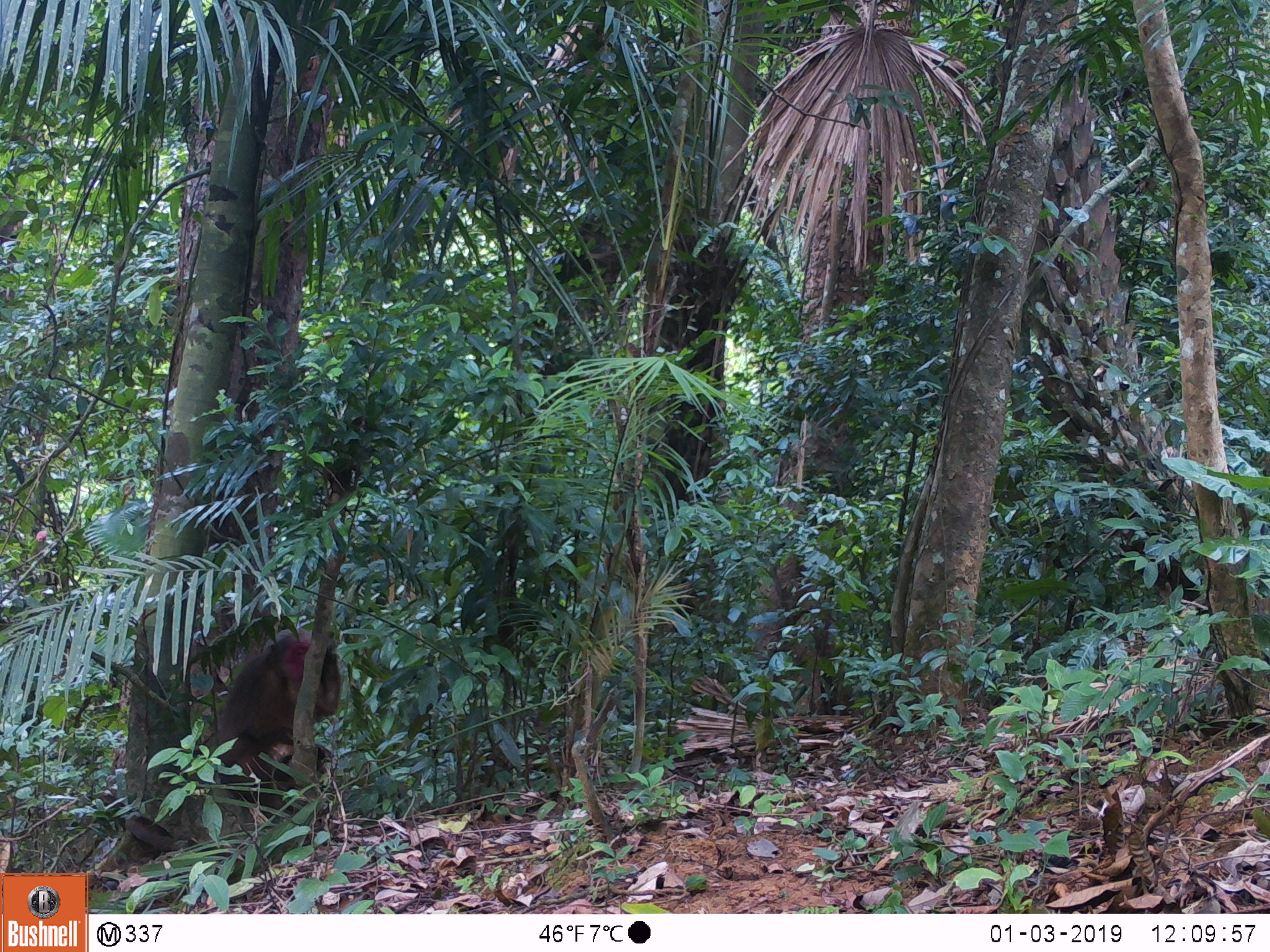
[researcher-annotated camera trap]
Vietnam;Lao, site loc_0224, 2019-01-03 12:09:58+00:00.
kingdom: Animalia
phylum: Chordata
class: Mammalia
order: Primates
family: Cercopithecidae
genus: Macaca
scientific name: Macaca arctoides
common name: stump-tailed macaque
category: stump tailed macaque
Stump tailed macaque (stump-tailed macaque) (Macaca arctoides). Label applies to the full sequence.